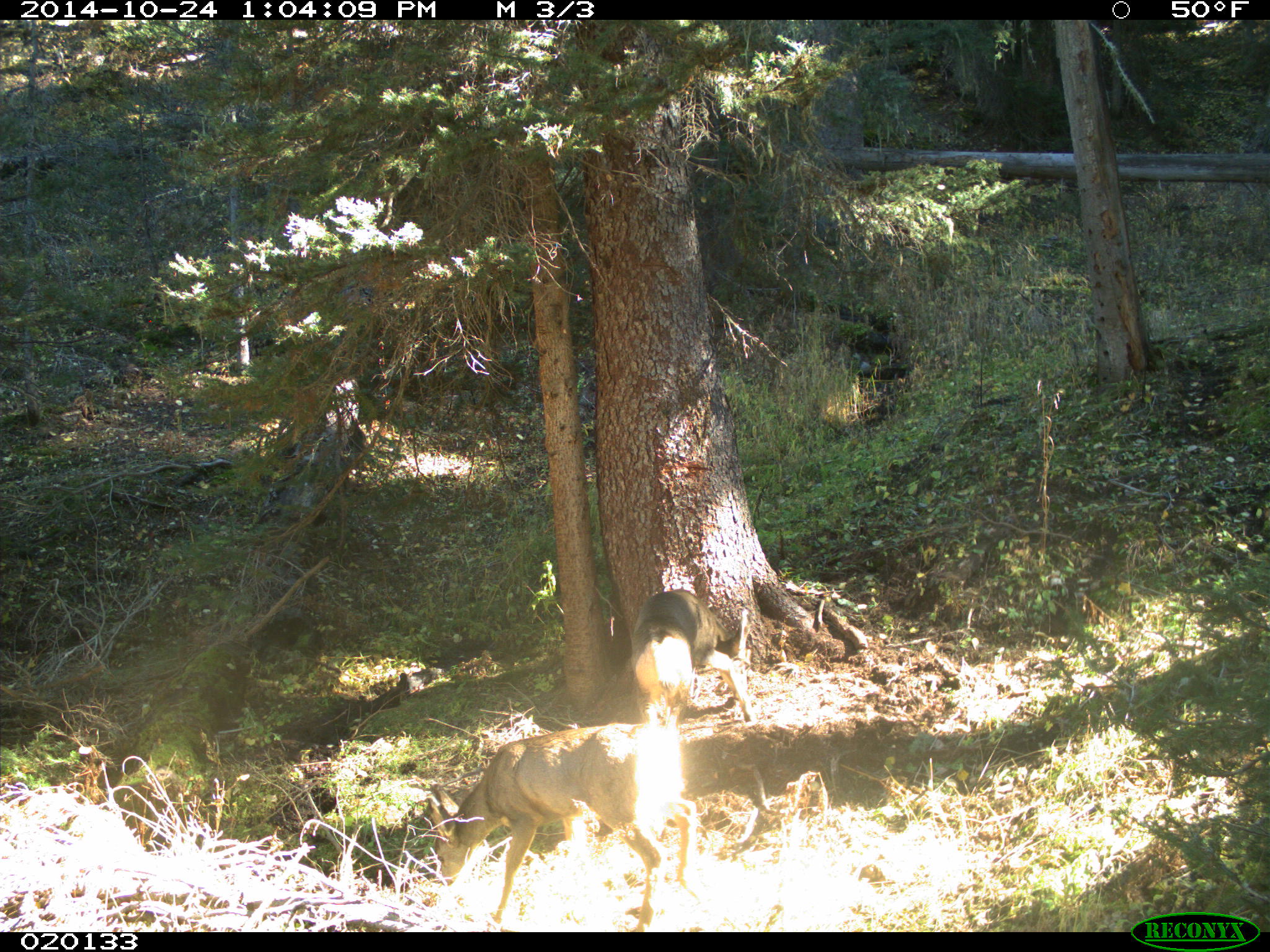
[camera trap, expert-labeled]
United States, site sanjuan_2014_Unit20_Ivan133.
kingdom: Animalia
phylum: Chordata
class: Mammalia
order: Artiodactyla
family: Cervidae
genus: Odocoileus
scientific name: Odocoileus hemionus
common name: mule deer